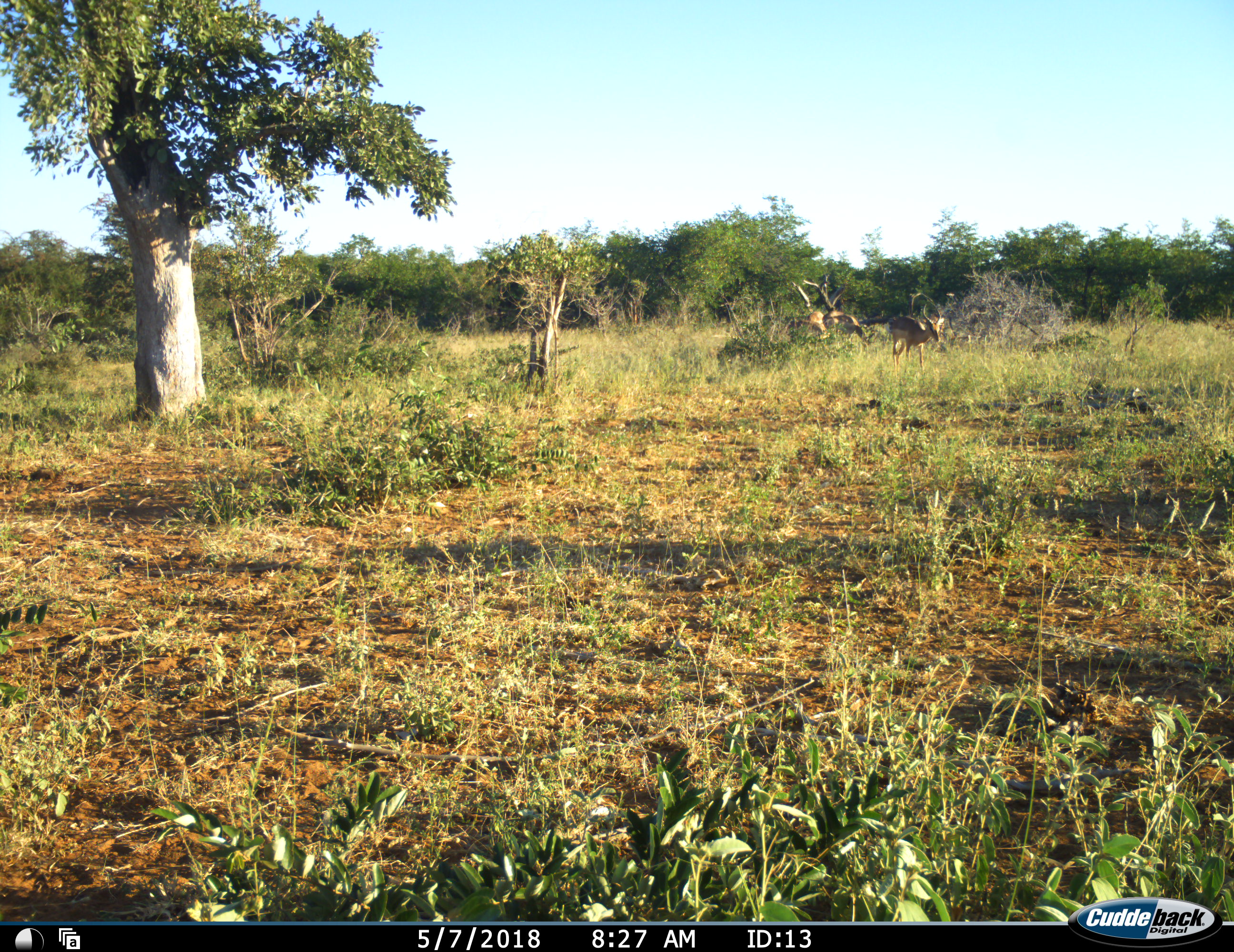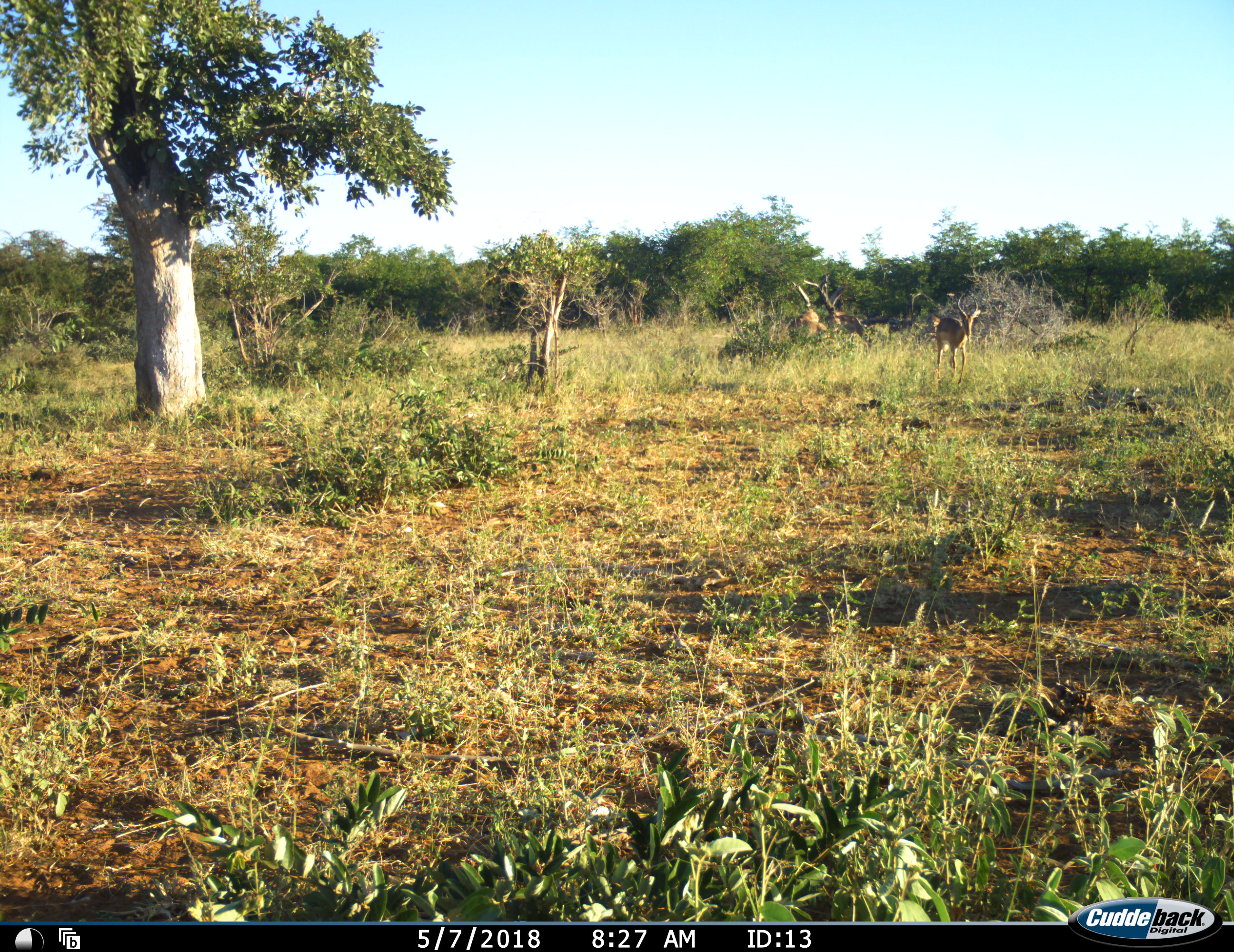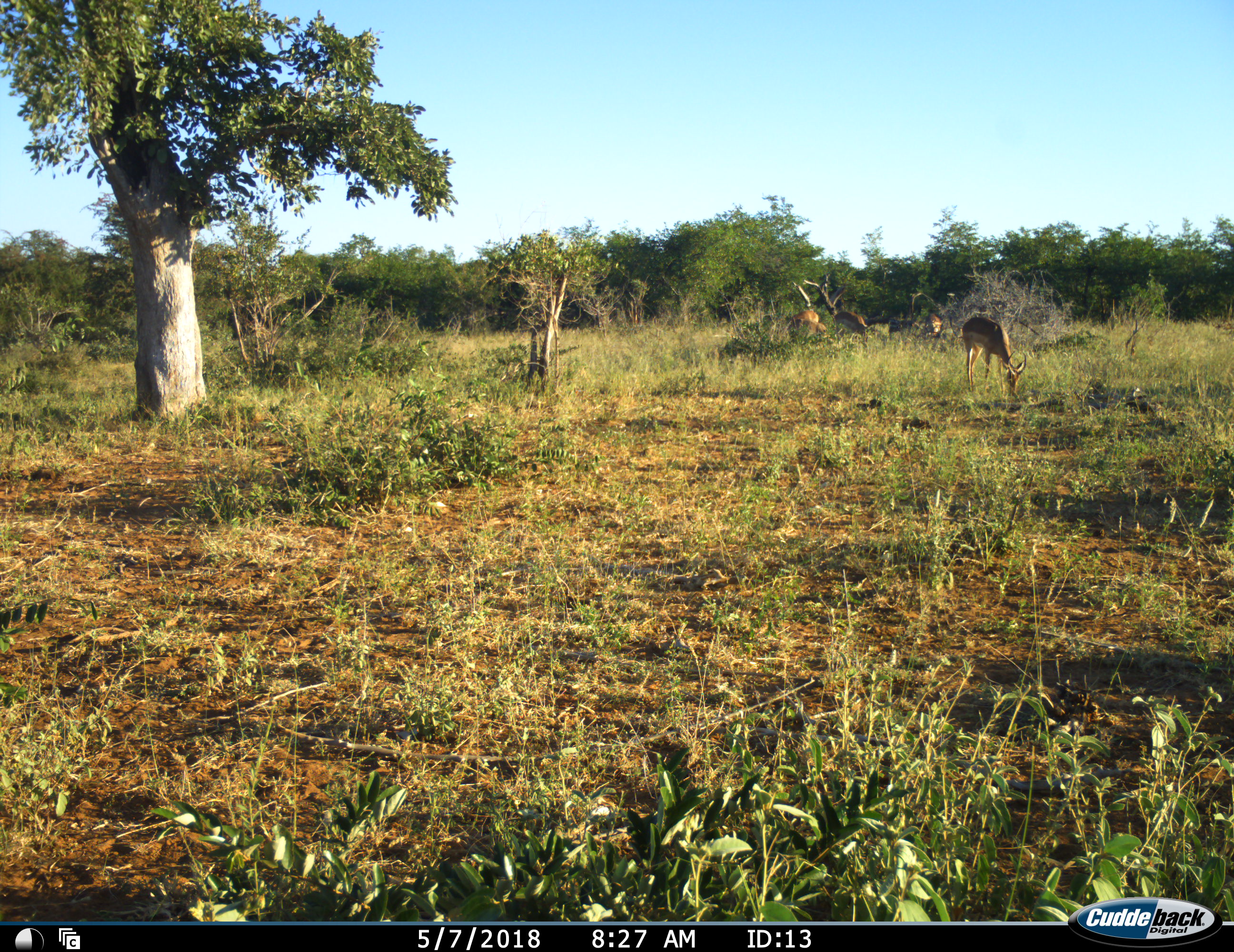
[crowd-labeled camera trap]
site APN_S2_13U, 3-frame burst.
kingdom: Animalia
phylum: Chordata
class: Mammalia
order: Artiodactyla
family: Bovidae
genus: Aepyceros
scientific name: Aepyceros melampus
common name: impala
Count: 4.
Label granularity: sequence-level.